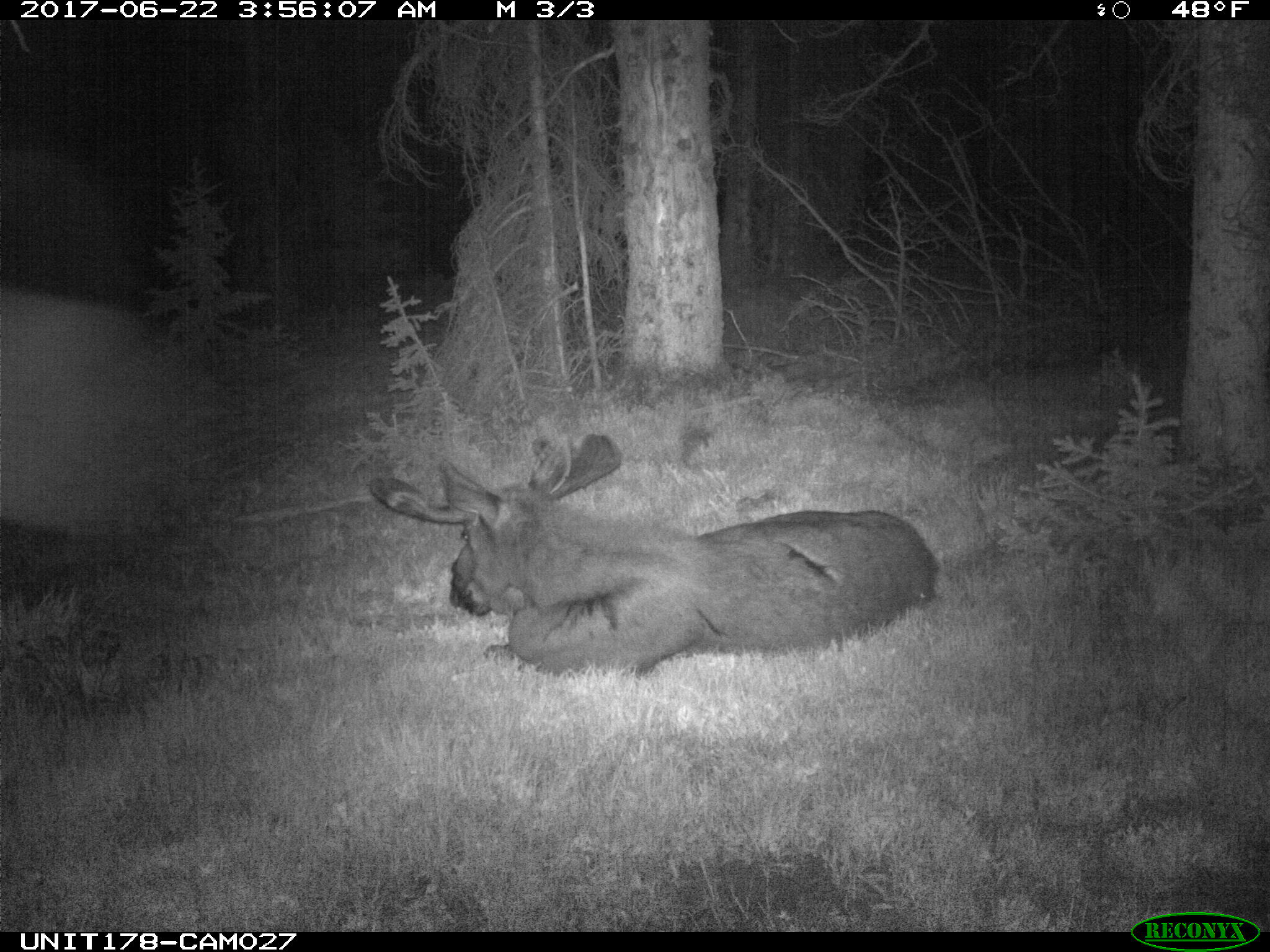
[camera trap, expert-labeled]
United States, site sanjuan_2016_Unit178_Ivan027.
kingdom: Animalia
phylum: Chordata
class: Mammalia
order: Artiodactyla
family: Cervidae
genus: Alces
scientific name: Alces alces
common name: moose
Alces alces (moose).